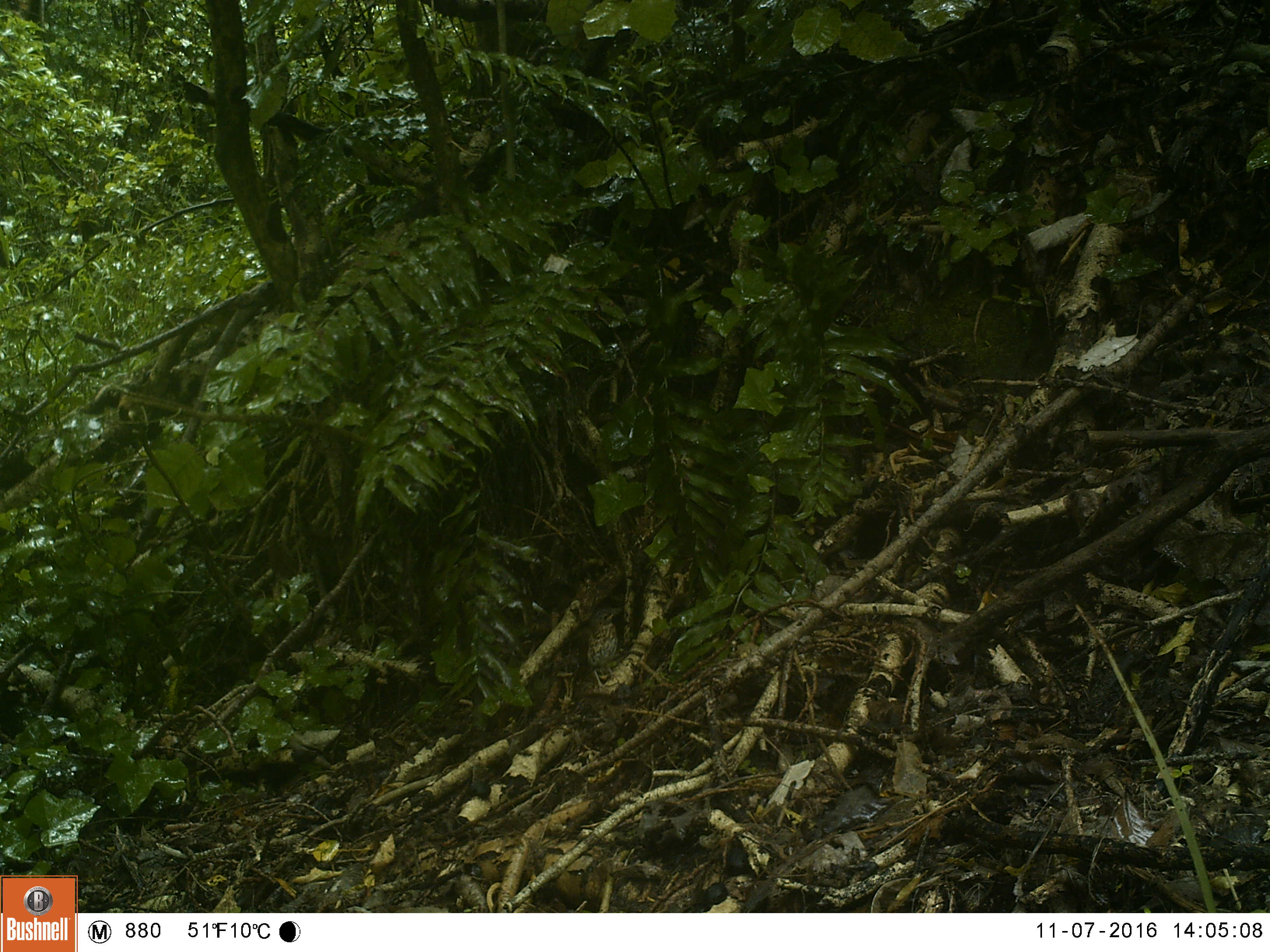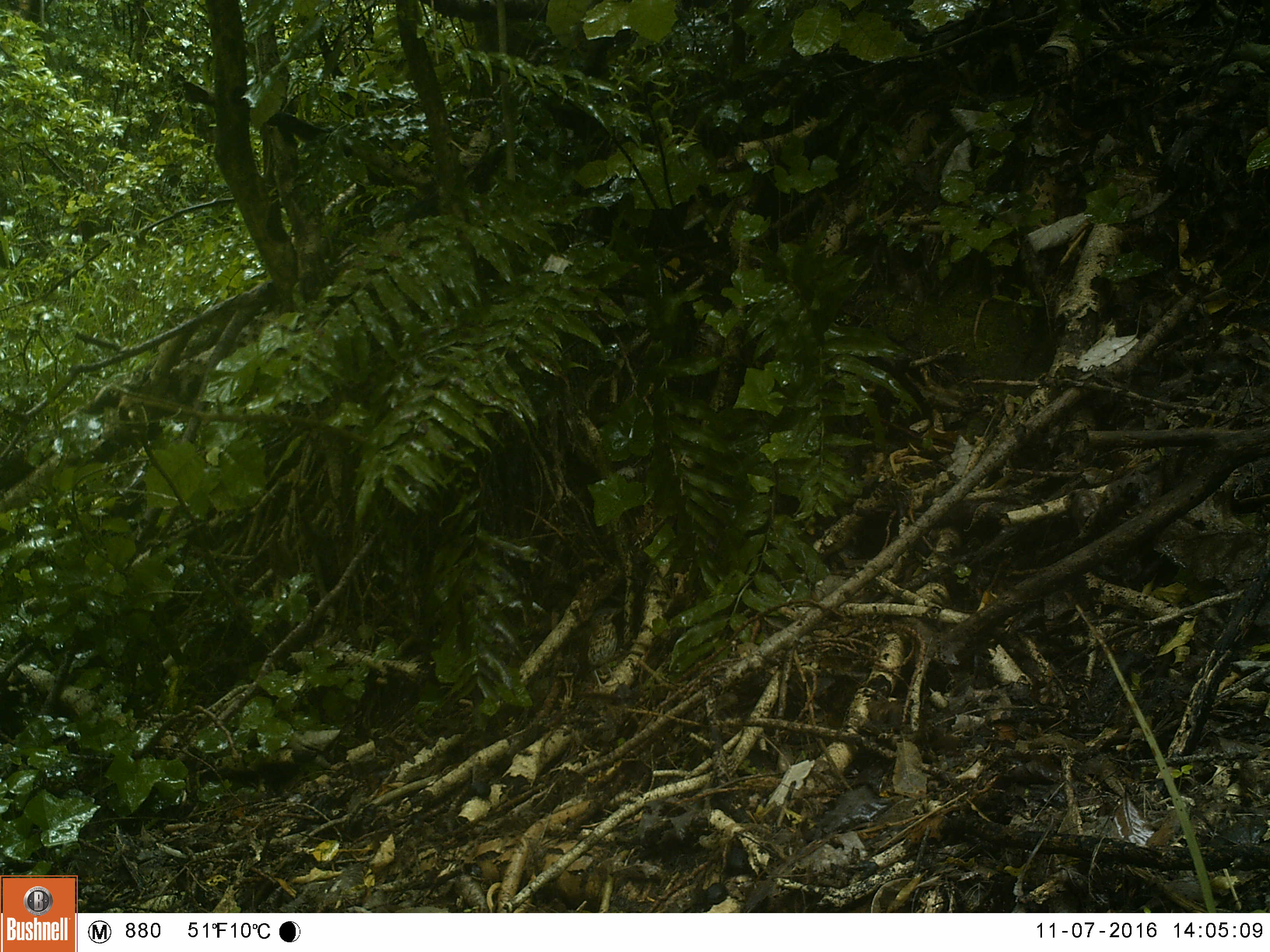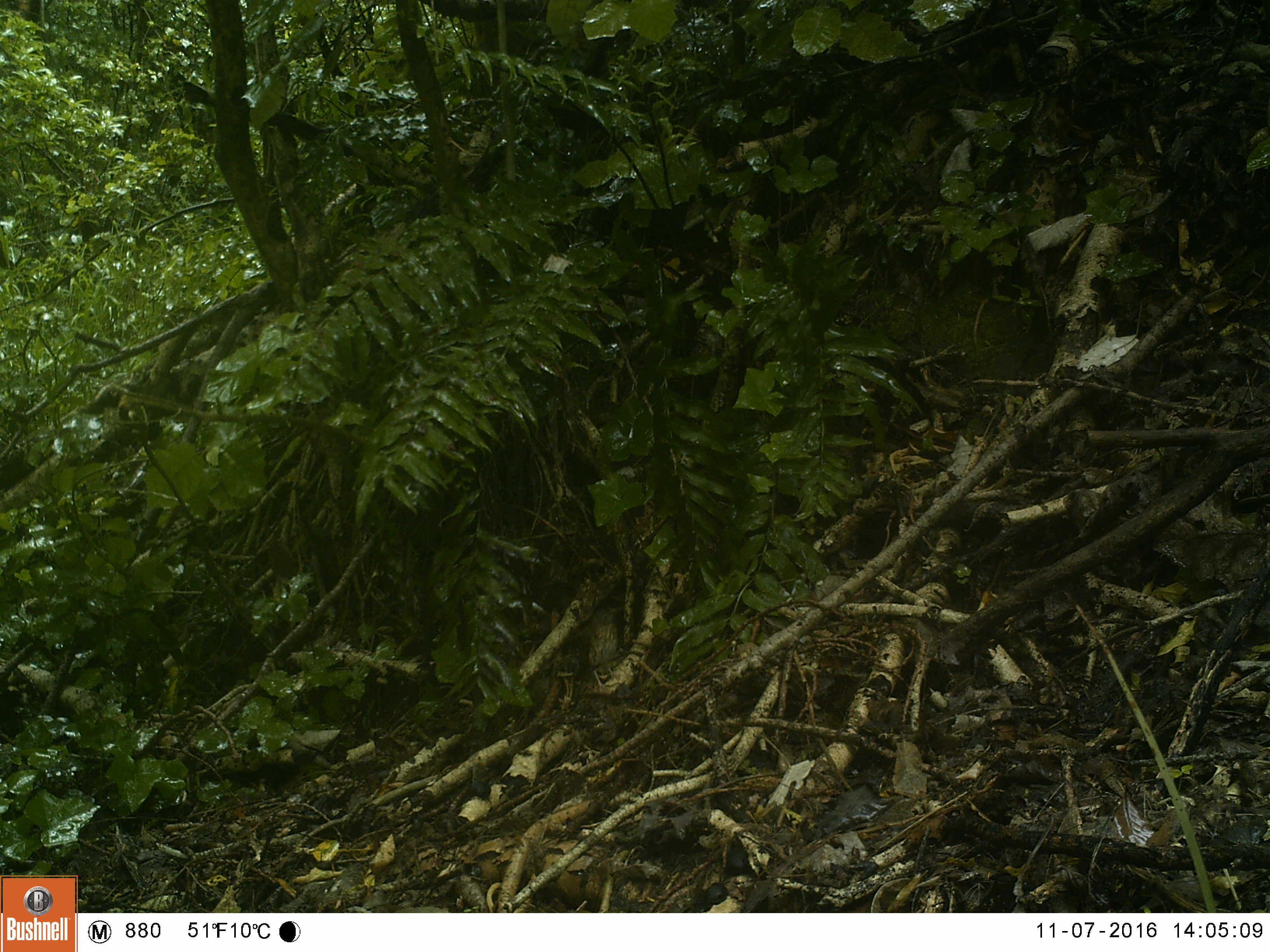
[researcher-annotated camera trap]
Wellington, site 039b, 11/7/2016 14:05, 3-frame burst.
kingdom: Animalia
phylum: Chordata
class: Aves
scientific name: Aves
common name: bird